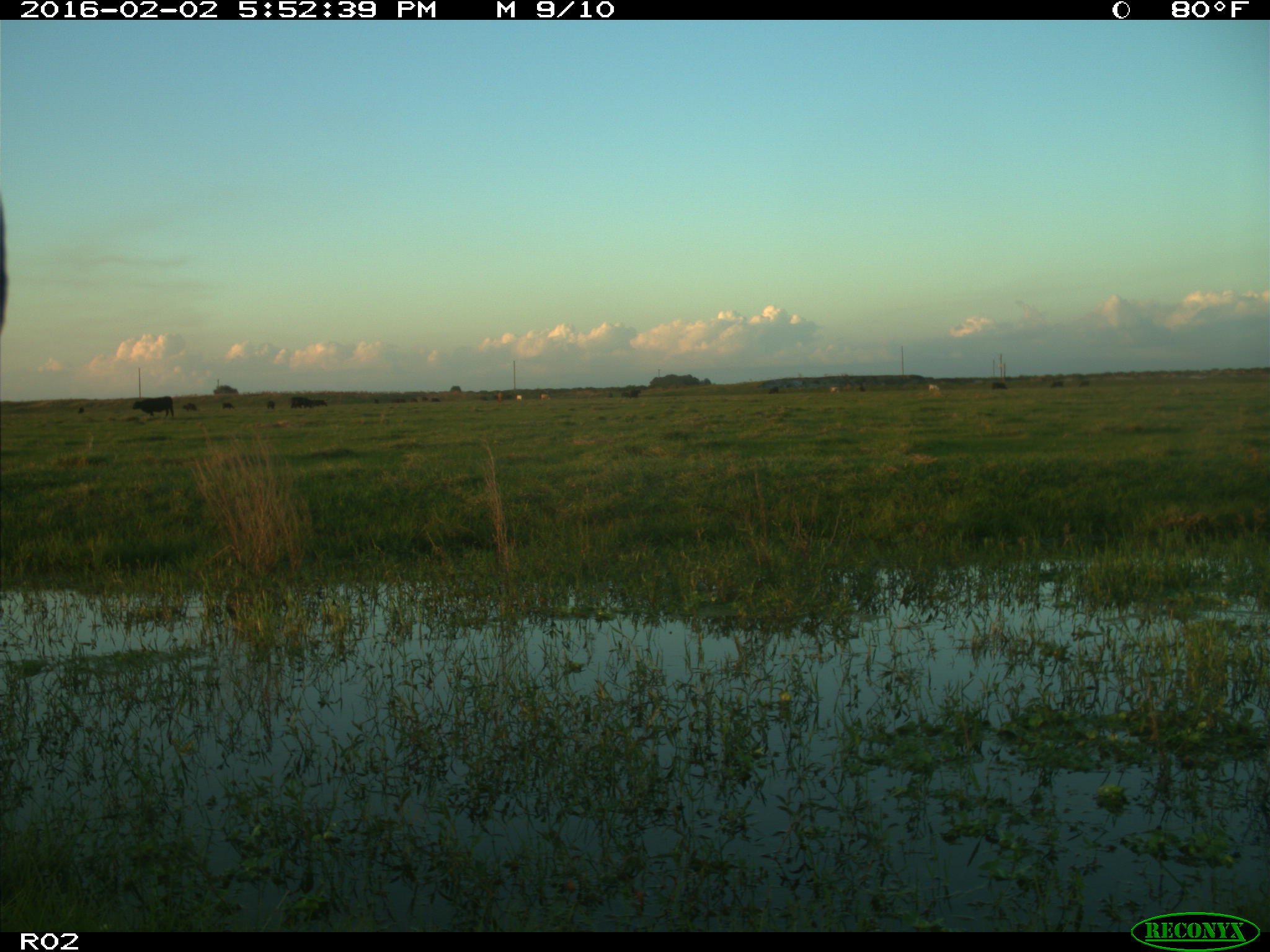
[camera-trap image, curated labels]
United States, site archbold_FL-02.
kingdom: Animalia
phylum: Chordata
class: Mammalia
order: Artiodactyla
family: Bovidae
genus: Bos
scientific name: Bos taurus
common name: domestic cow